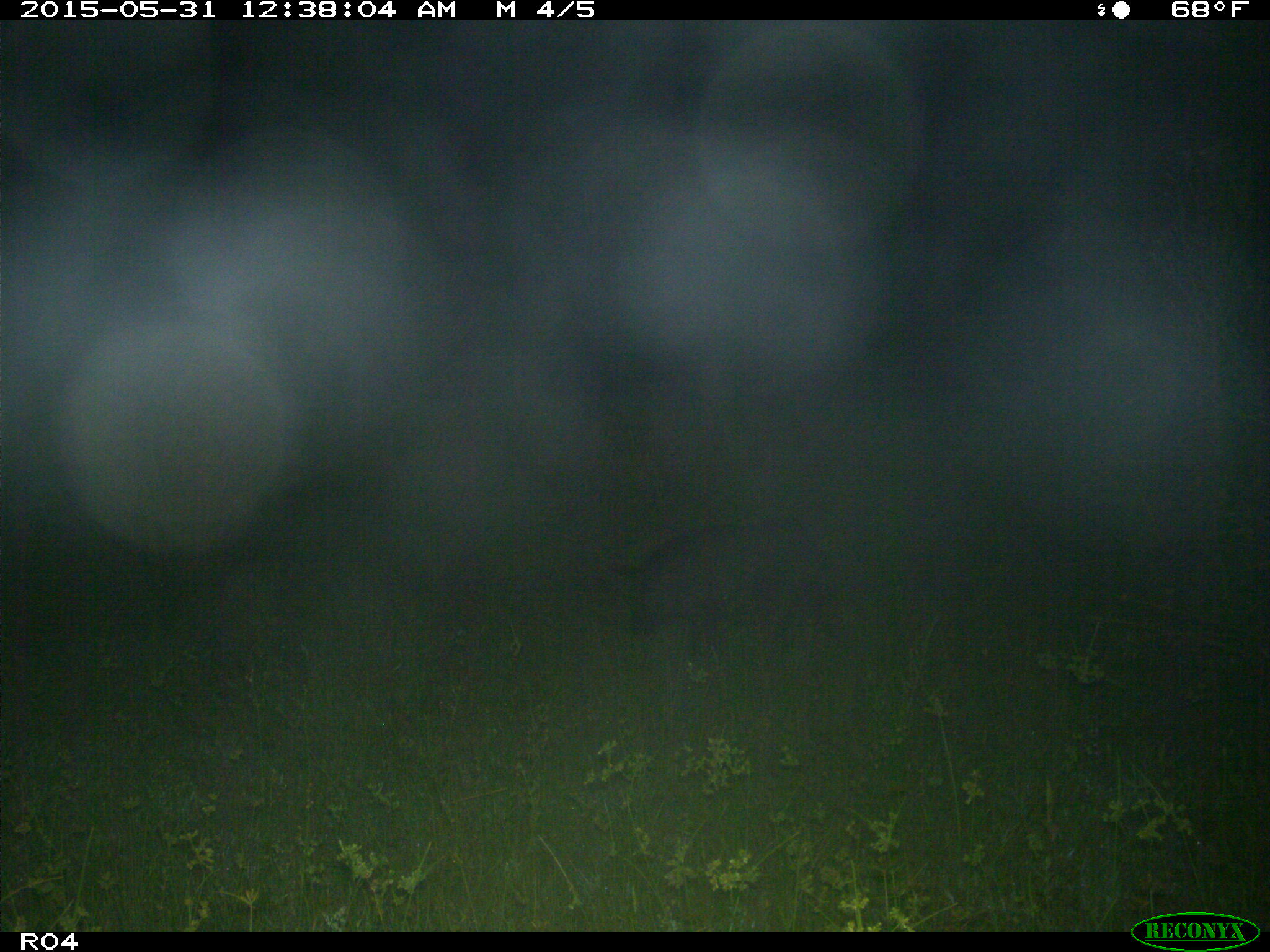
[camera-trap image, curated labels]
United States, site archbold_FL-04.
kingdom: Animalia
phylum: Chordata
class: Mammalia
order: Artiodactyla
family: Suidae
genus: Sus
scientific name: Sus scrofa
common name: wild boar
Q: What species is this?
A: Sus scrofa (wild boar).